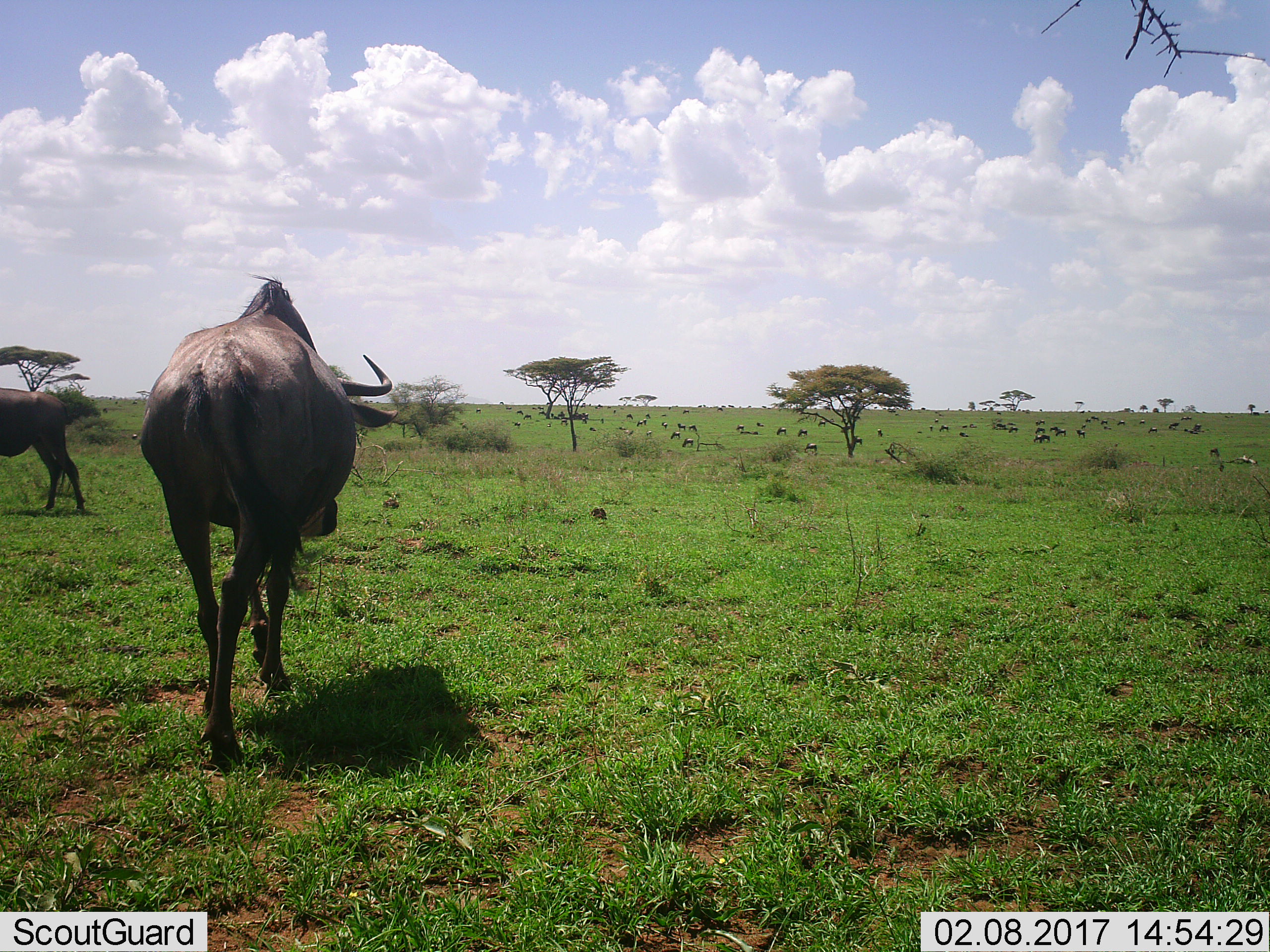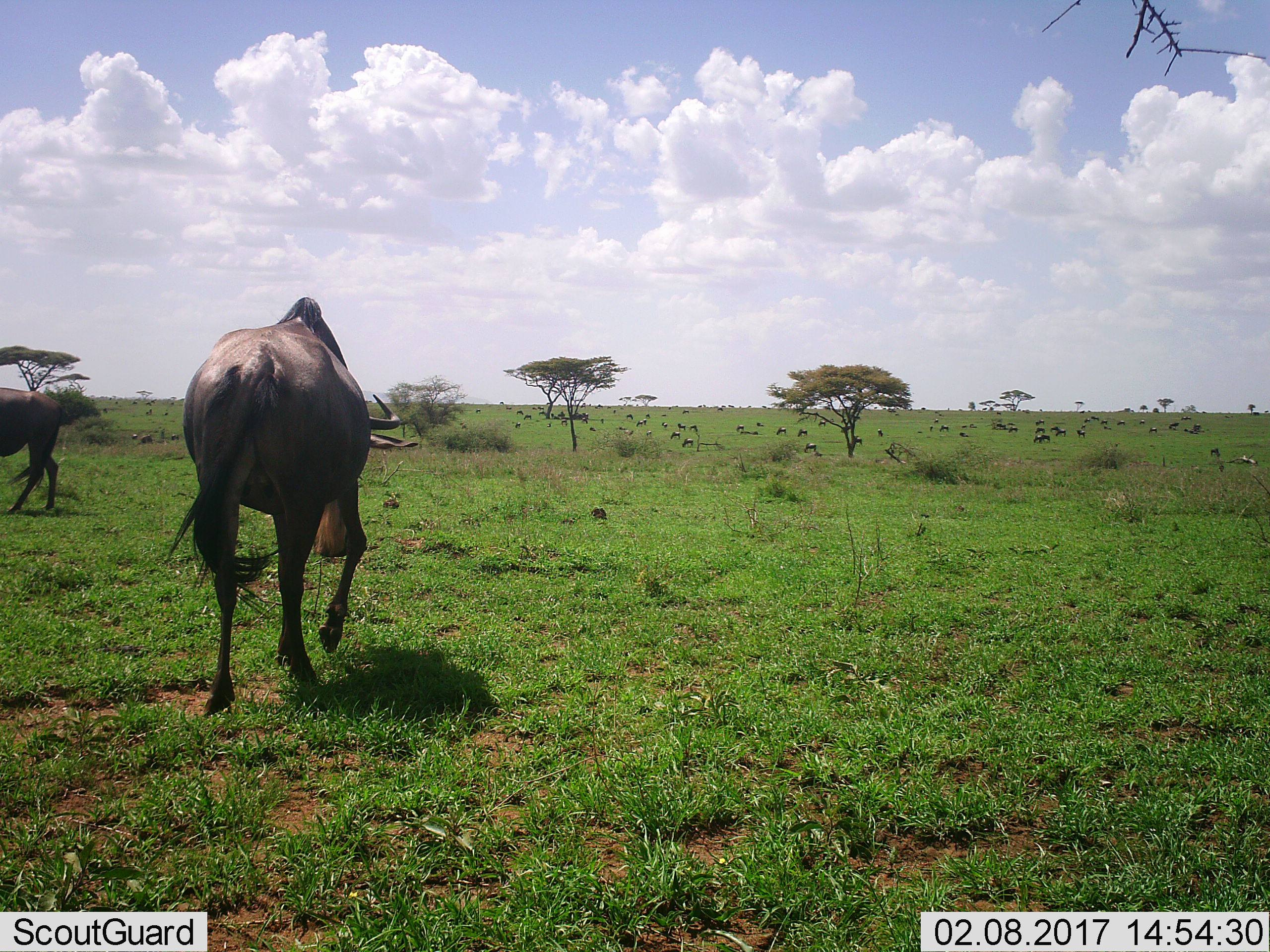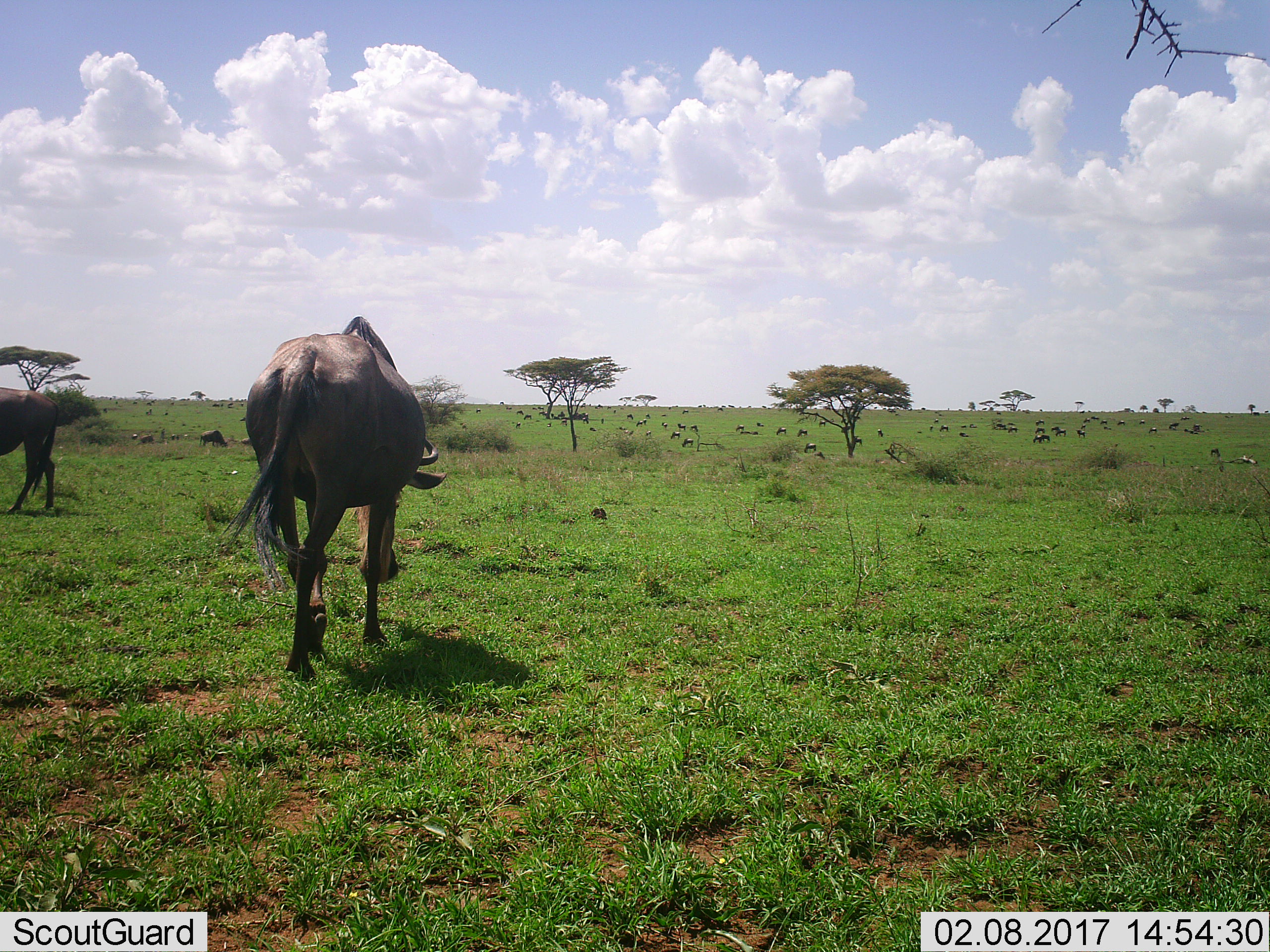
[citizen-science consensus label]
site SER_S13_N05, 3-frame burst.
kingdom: Animalia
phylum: Chordata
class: Mammalia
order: Artiodactyla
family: Bovidae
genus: Connochaetes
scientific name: Connochaetes taurinus taurinus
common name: blue wildebeest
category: wildebeestblue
Wildebeestblue (blue wildebeest) (Connochaetes taurinus taurinus), count 2. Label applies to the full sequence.